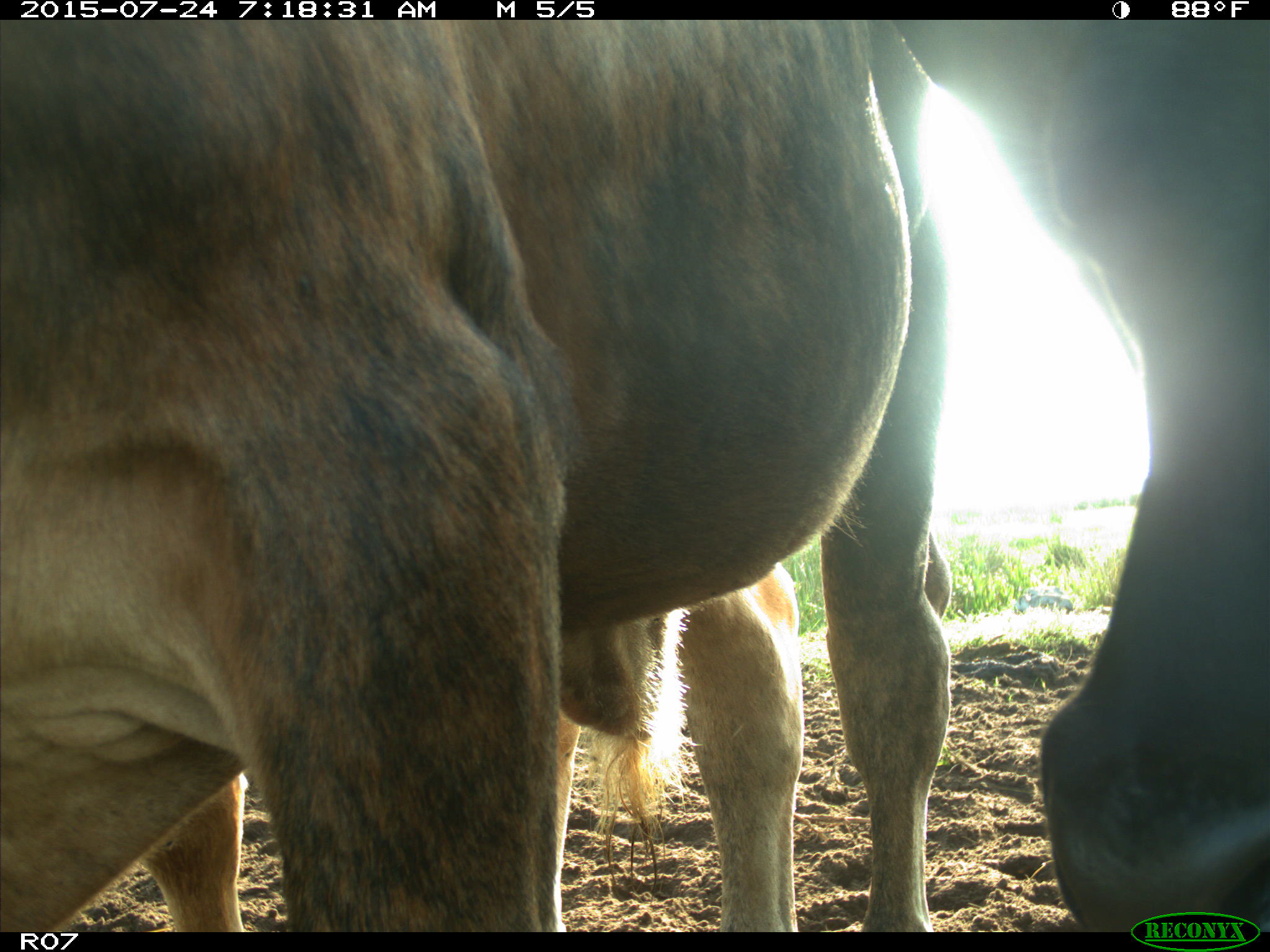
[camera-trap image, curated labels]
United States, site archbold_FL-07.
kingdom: Animalia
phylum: Chordata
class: Mammalia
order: Artiodactyla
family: Bovidae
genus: Bos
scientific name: Bos taurus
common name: domestic cow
Bos taurus (domestic cow).